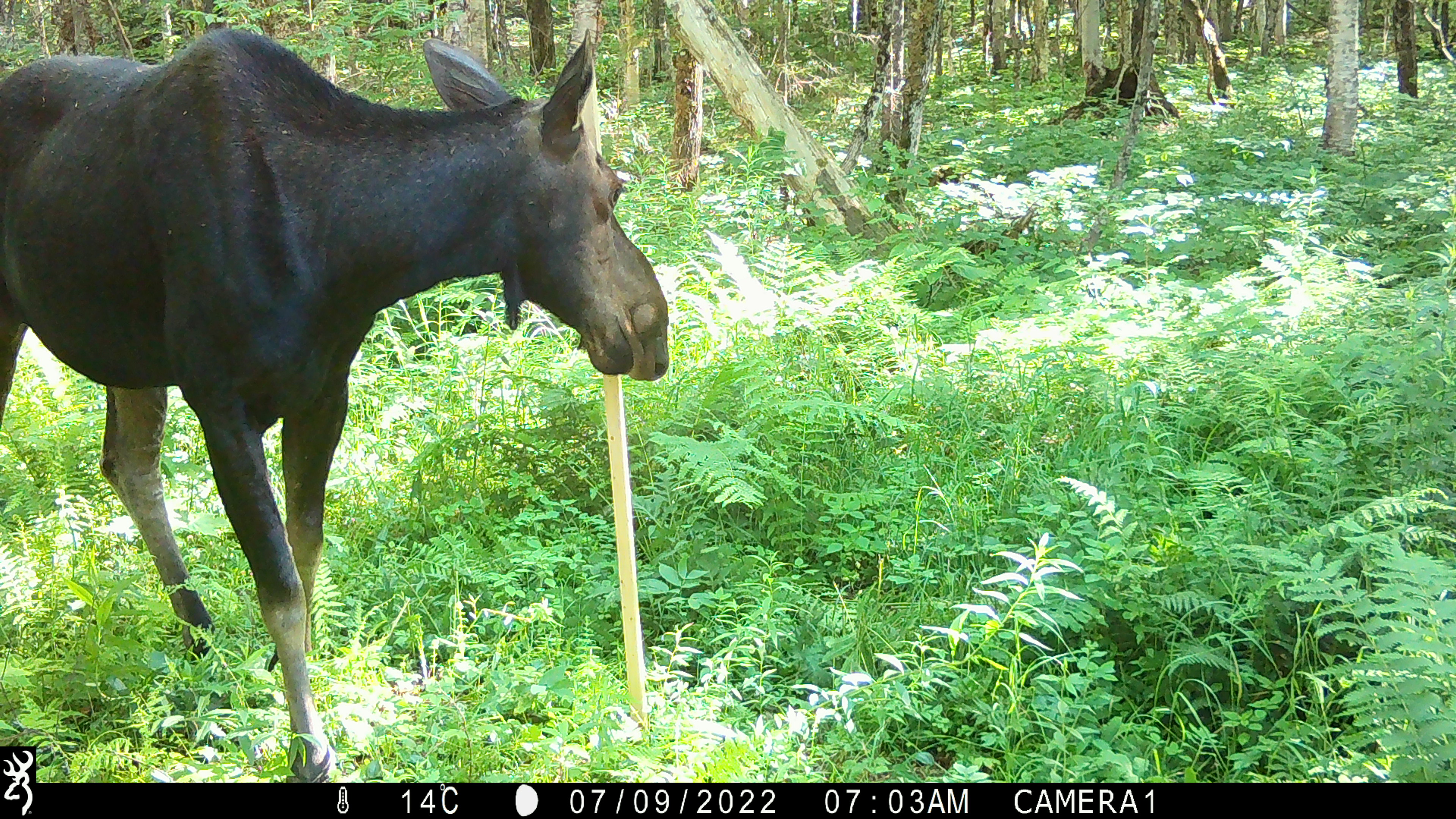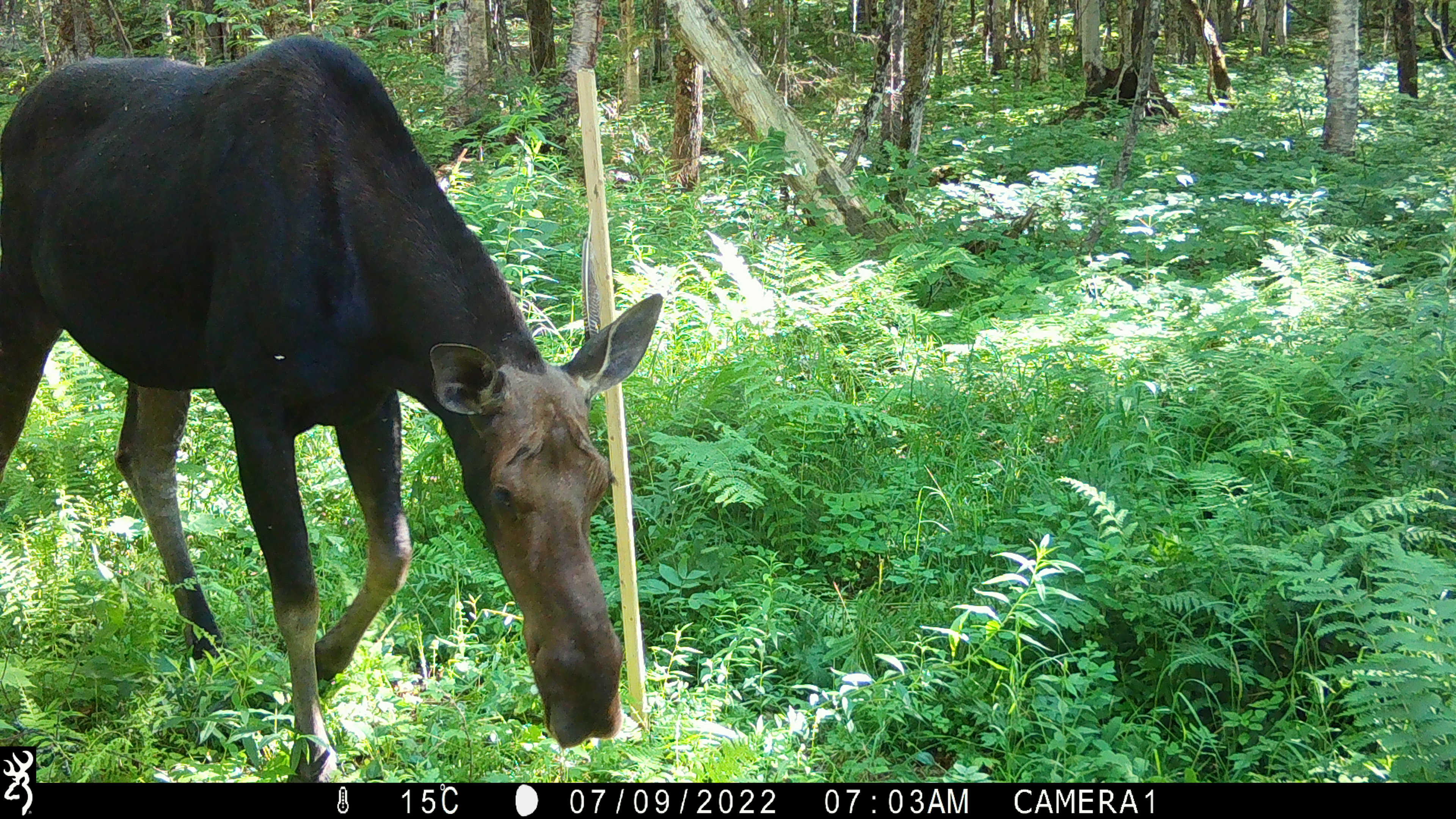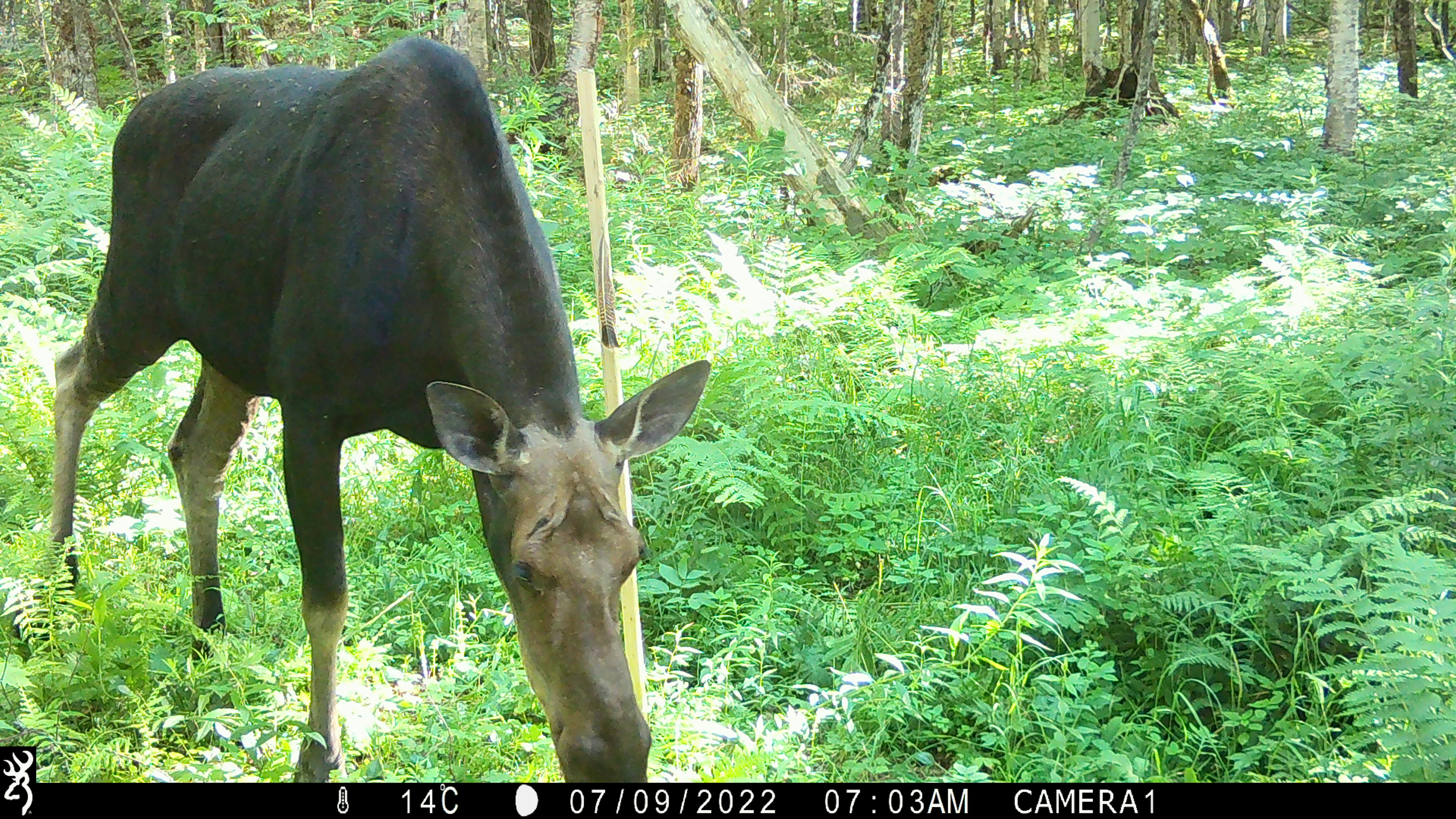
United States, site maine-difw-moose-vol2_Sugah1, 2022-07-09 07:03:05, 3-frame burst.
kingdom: Animalia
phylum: Chordata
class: Mammalia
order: Artiodactyla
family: Cervidae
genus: Alces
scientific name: Alces alces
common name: moose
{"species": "moose (Alces alces)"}